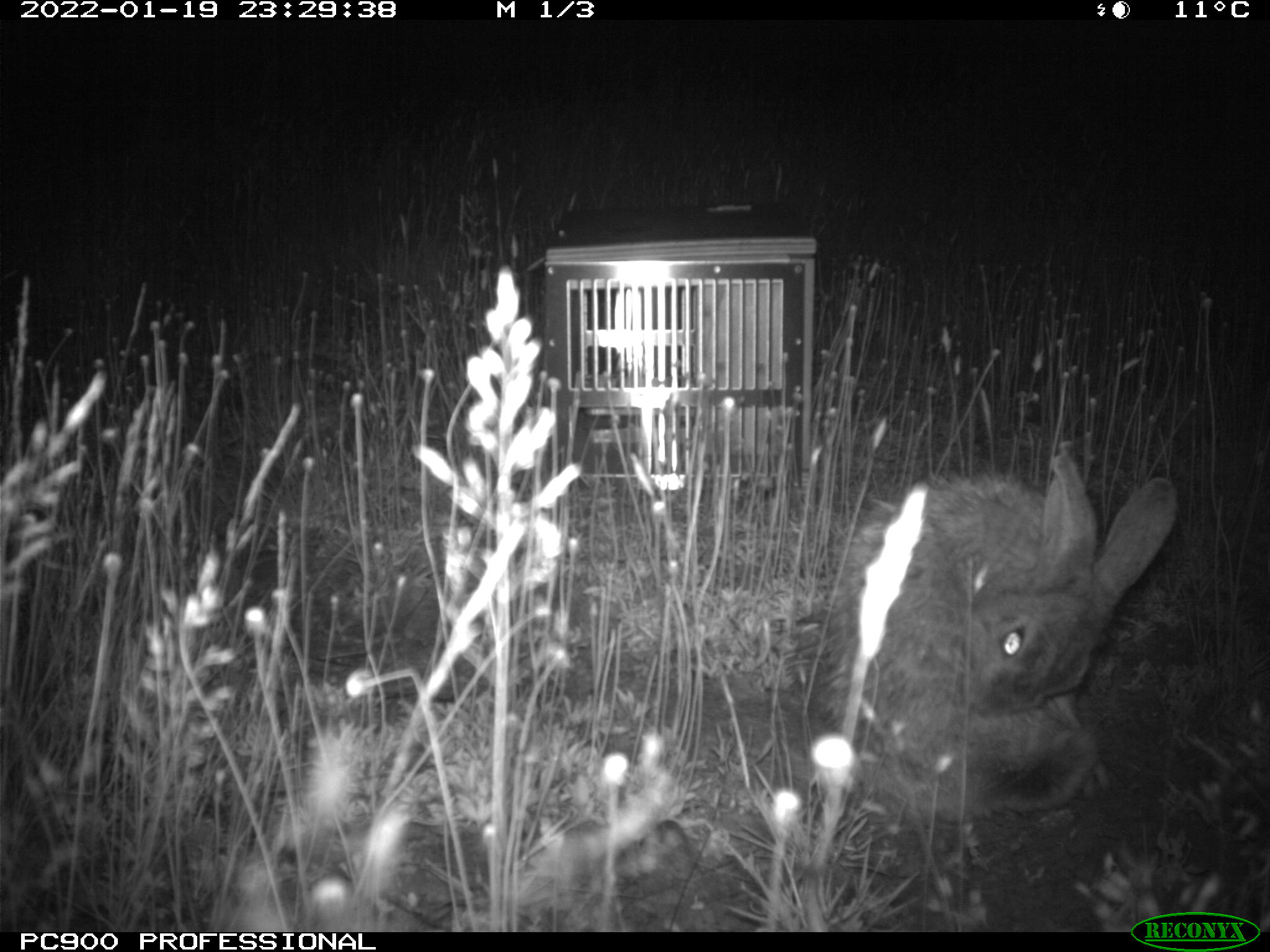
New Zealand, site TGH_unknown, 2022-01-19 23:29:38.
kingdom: Animalia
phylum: Chordata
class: Mammalia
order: Lagomorpha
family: Leporidae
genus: Oryctolagus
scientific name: Oryctolagus cuniculus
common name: european rabbit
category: rabbit